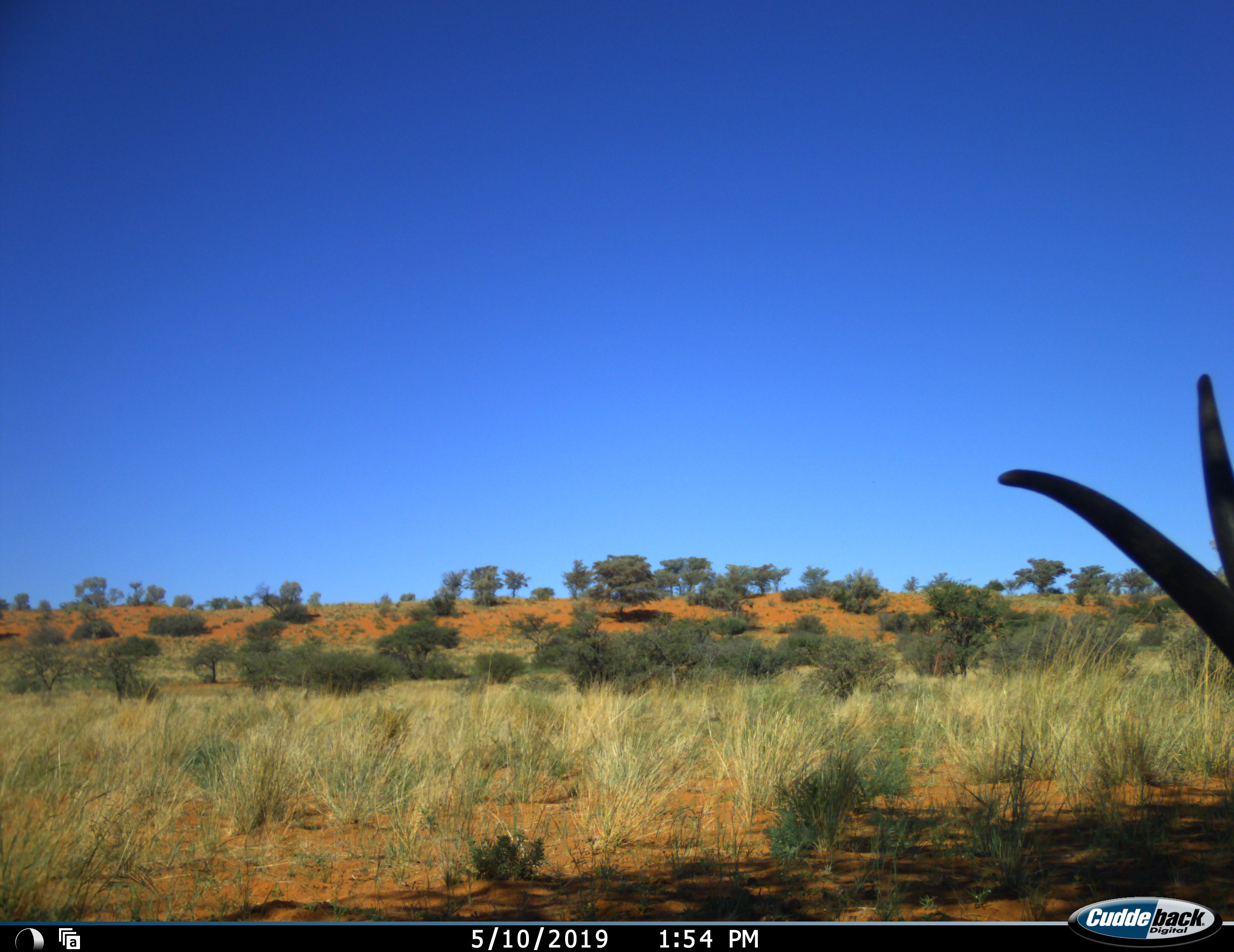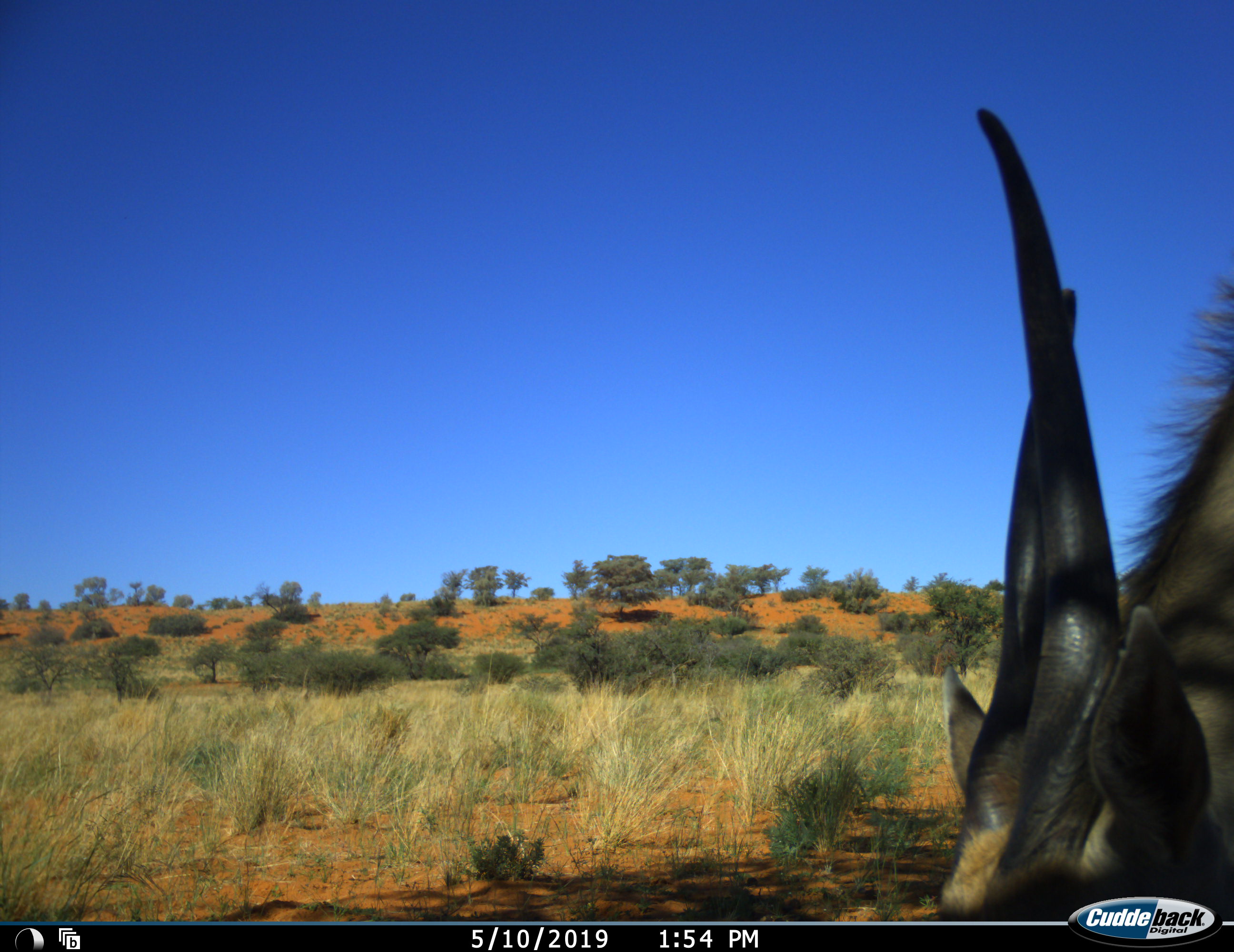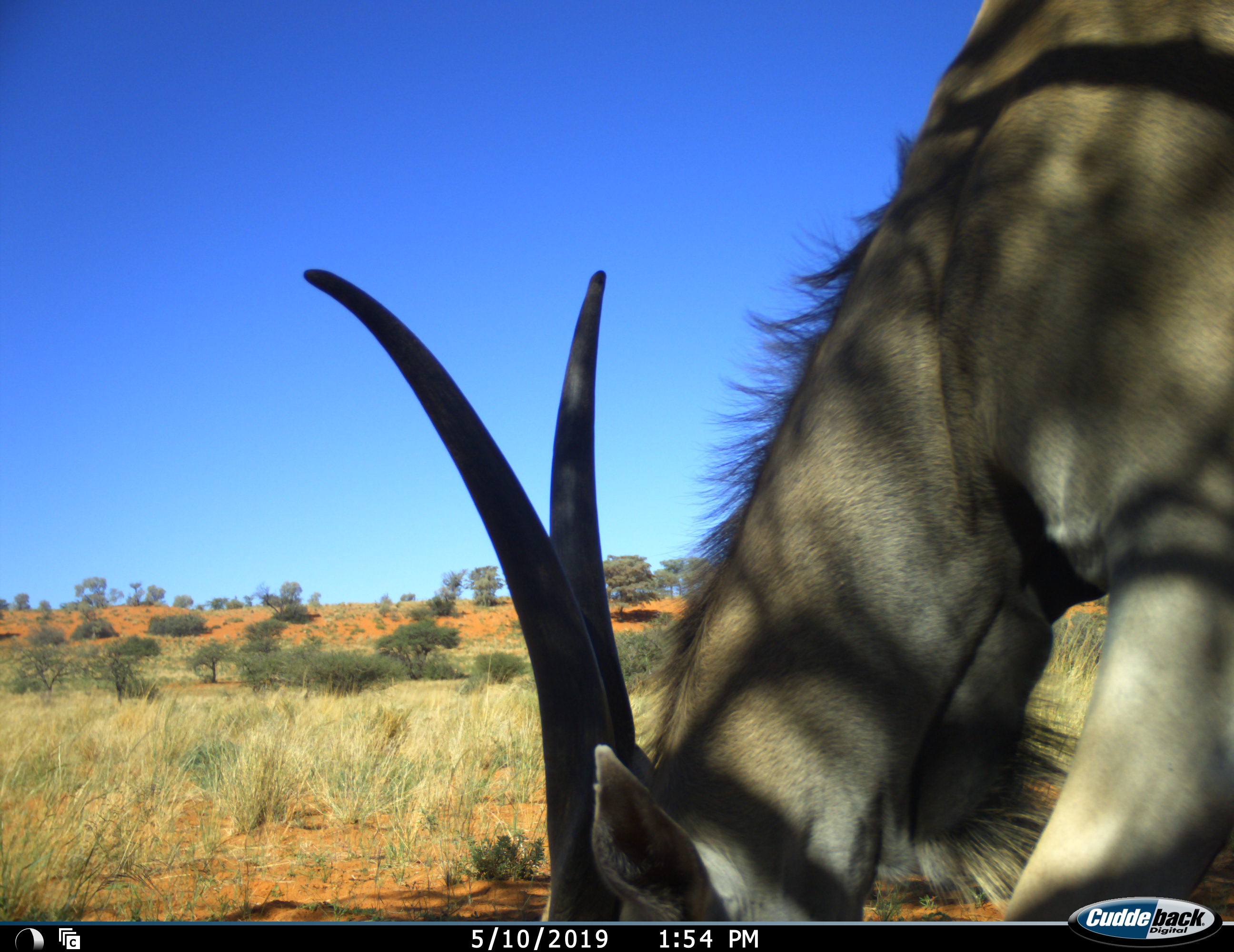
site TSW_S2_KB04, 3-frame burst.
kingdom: Animalia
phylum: Chordata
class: Mammalia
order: Artiodactyla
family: Bovidae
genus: Tragelaphus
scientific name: Tragelaphus oryx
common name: eland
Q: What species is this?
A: Eland (Tragelaphus oryx).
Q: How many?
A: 1.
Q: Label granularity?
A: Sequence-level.